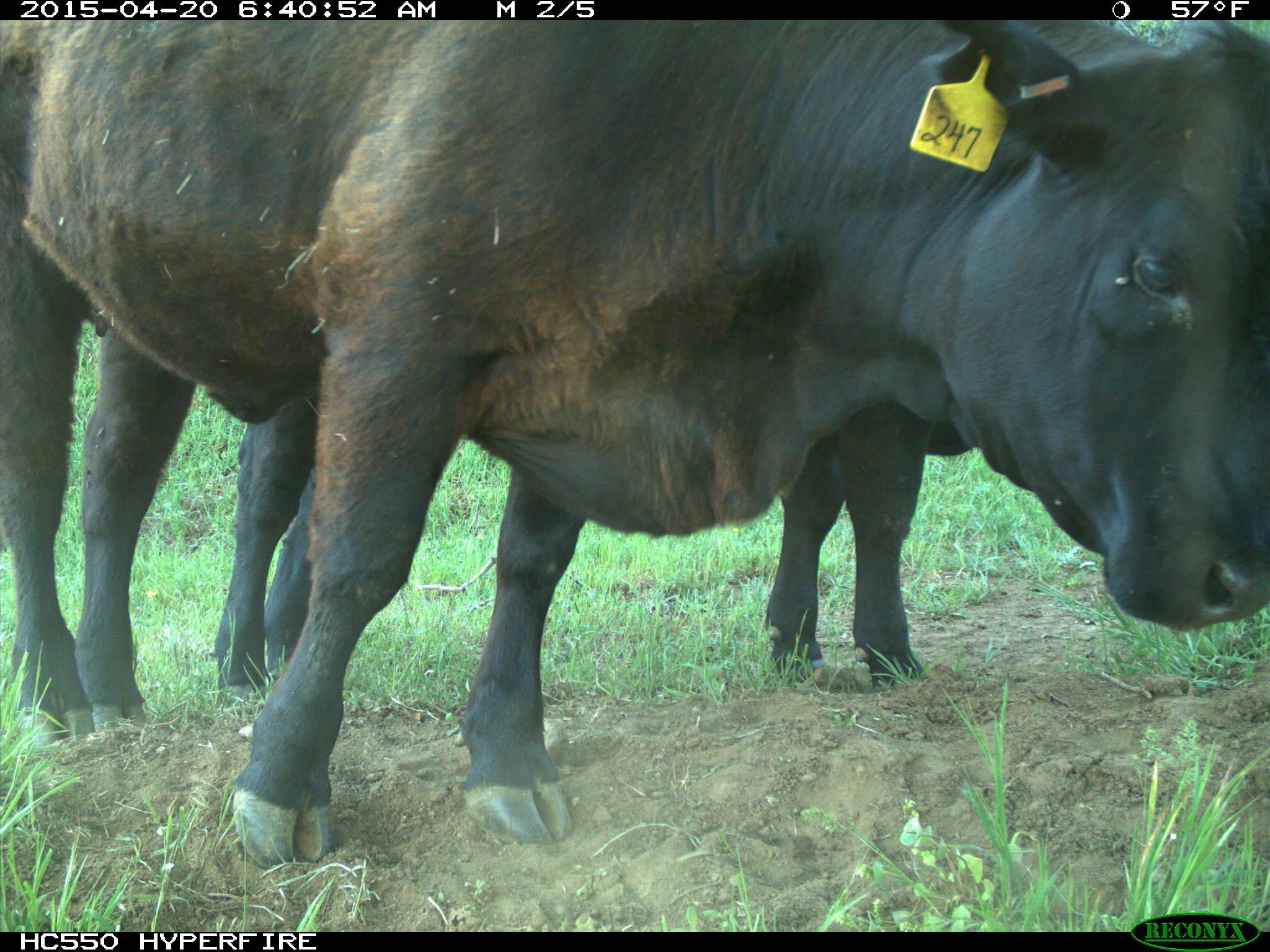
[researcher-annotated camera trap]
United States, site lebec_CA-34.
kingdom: Animalia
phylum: Chordata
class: Mammalia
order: Artiodactyla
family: Bovidae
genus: Bos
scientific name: Bos taurus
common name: domestic cow